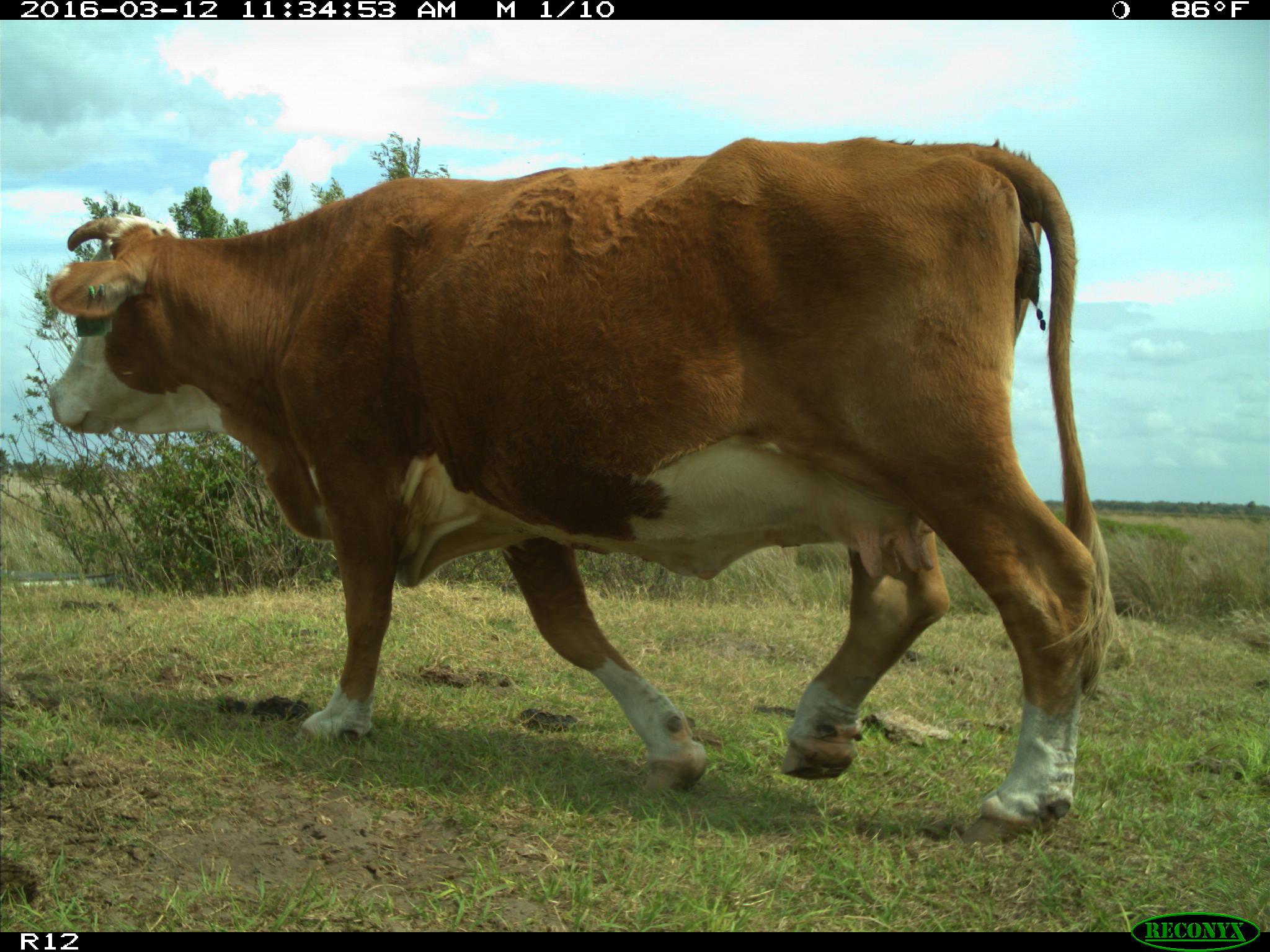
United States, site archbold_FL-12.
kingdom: Animalia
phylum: Chordata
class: Mammalia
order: Artiodactyla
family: Bovidae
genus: Bos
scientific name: Bos taurus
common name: domestic cow